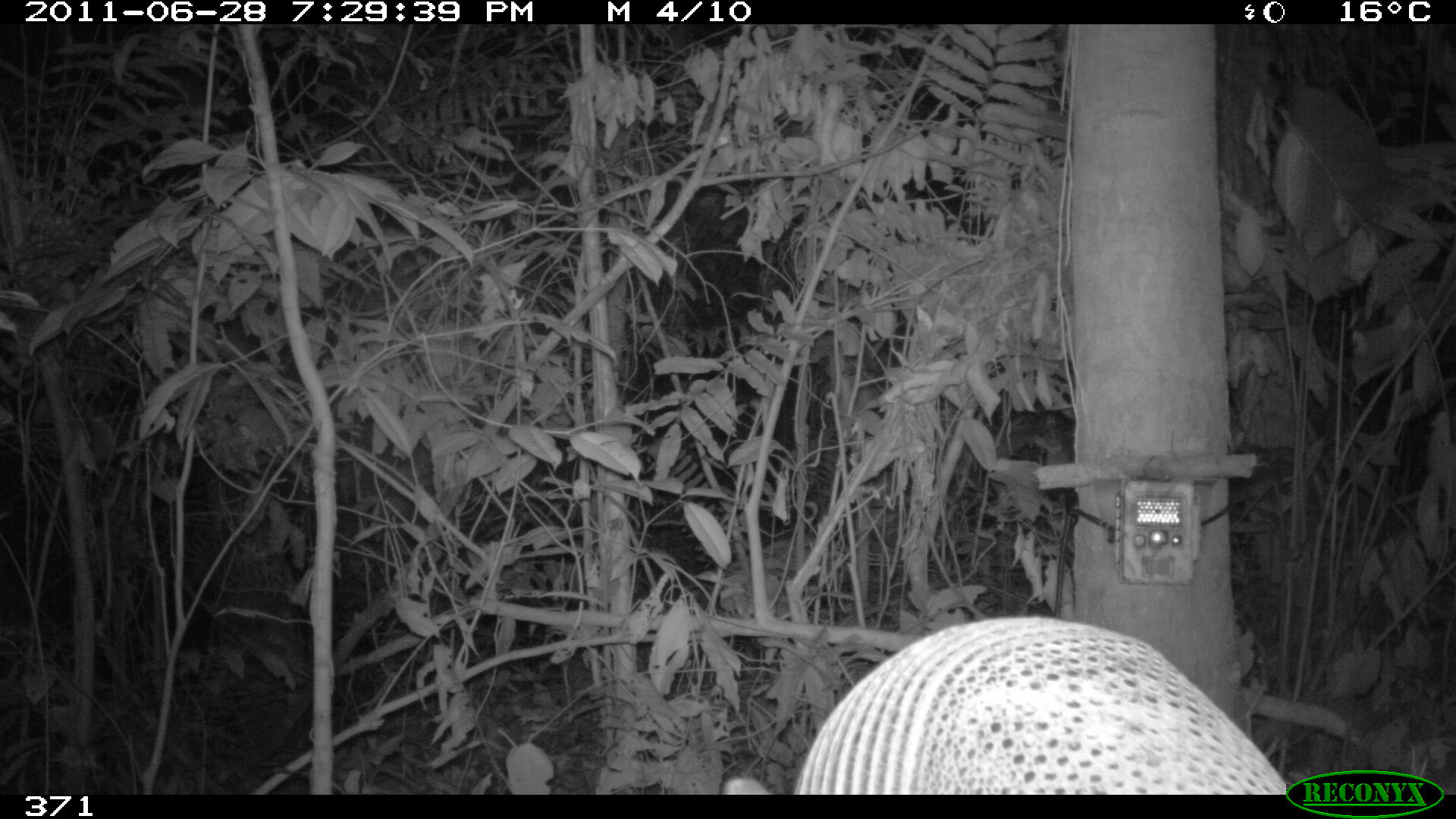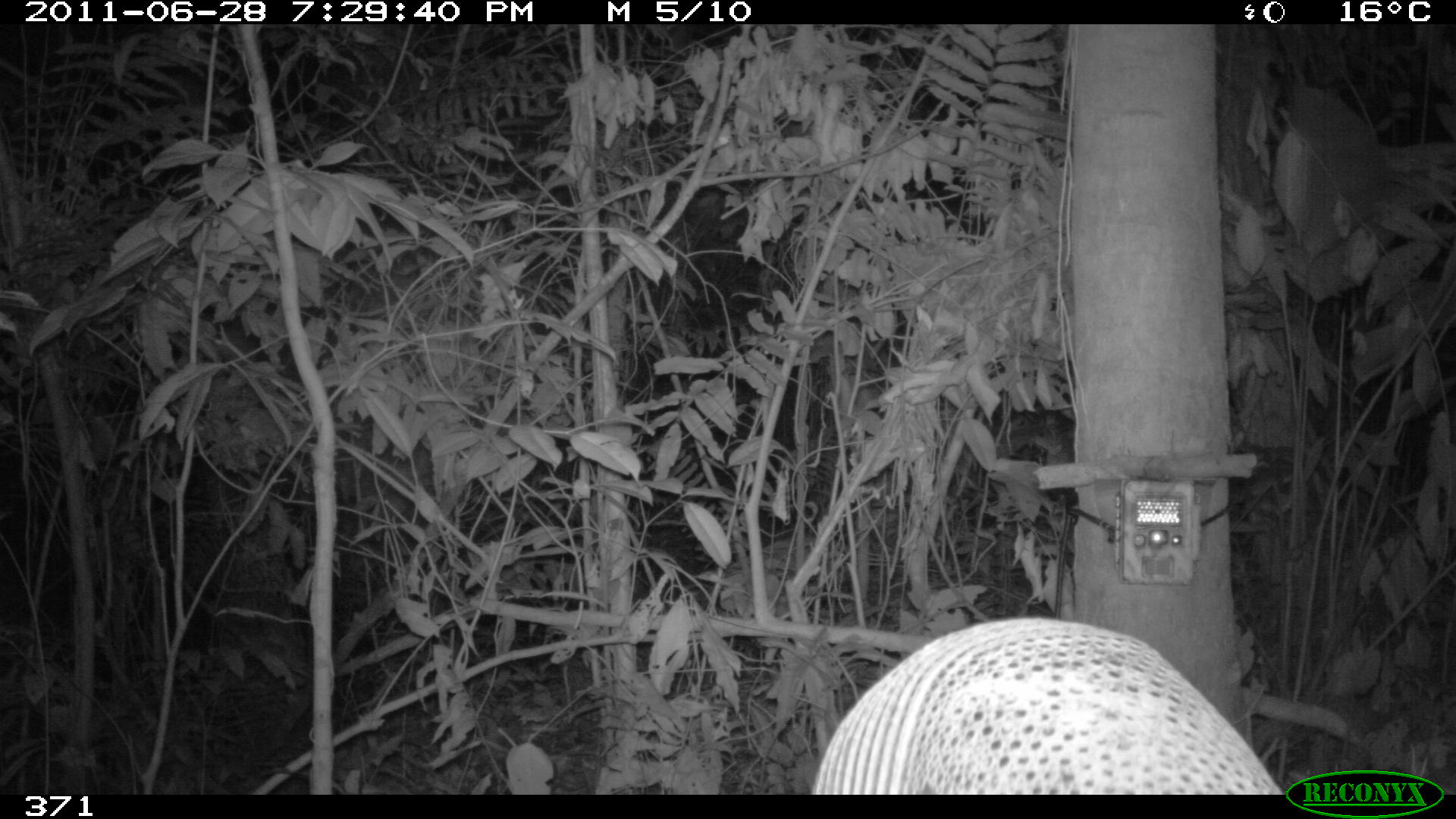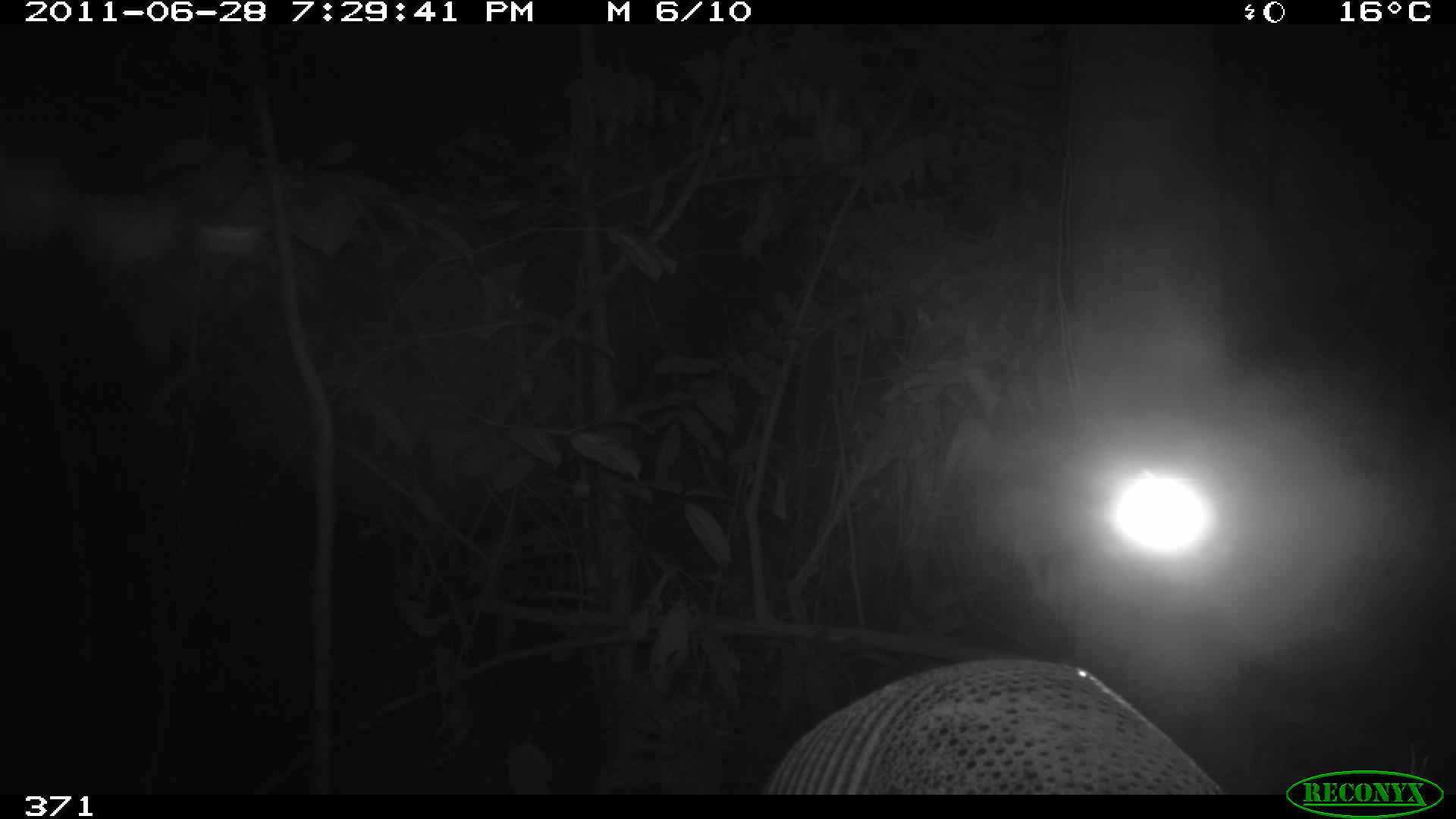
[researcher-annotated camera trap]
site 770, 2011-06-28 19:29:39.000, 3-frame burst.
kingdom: Animalia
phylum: Chordata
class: Mammalia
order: Cingulata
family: Dasypodidae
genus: Dasypus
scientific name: Dasypus novemcinctus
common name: nine-banded armadillo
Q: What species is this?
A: Dasypus novemcinctus (nine-banded armadillo).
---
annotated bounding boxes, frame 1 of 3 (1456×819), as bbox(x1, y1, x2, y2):
dasypus novemcinctus: bbox(723, 614, 1288, 794)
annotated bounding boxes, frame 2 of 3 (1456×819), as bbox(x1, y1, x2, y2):
dasypus novemcinctus: bbox(807, 612, 1286, 794)